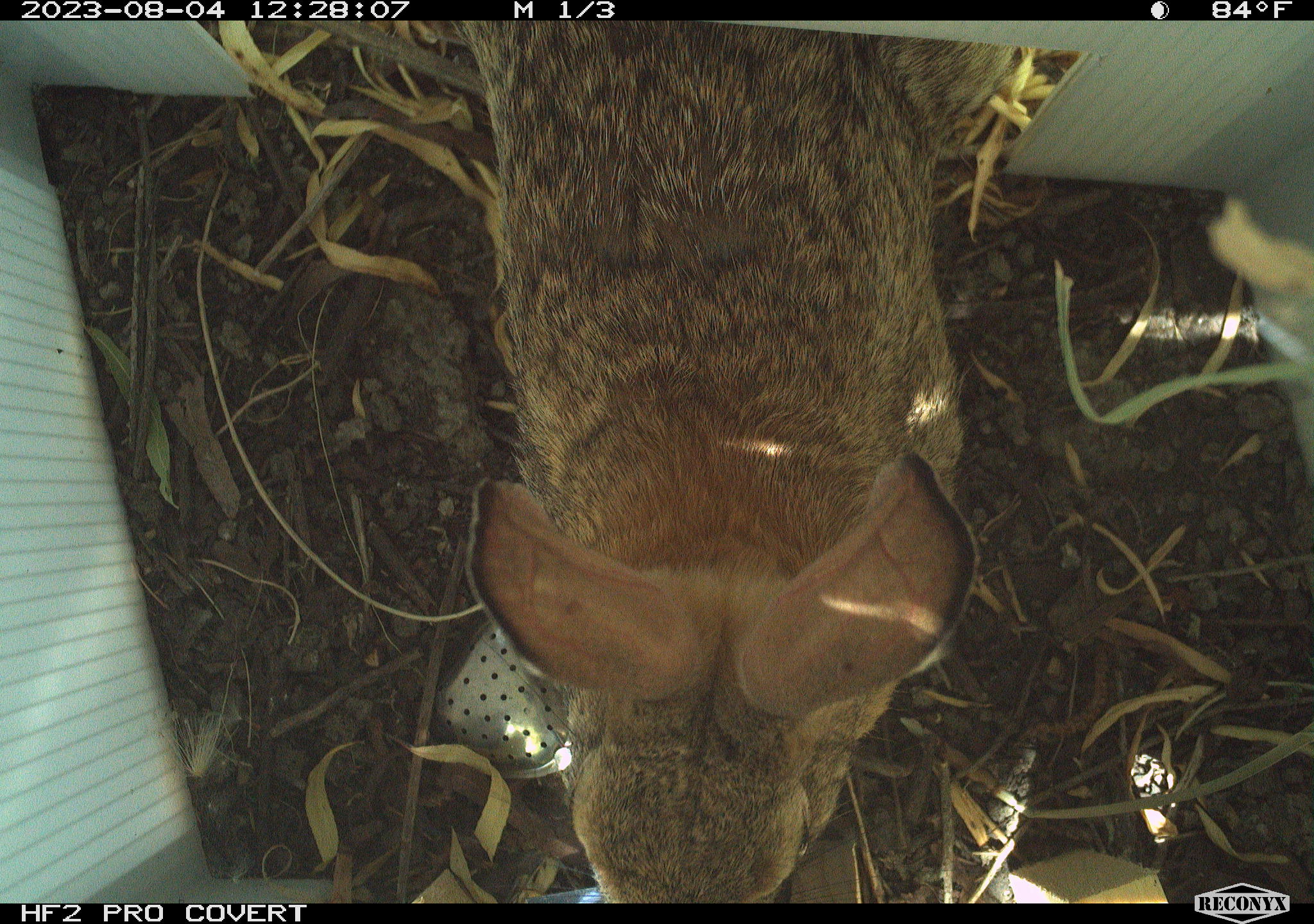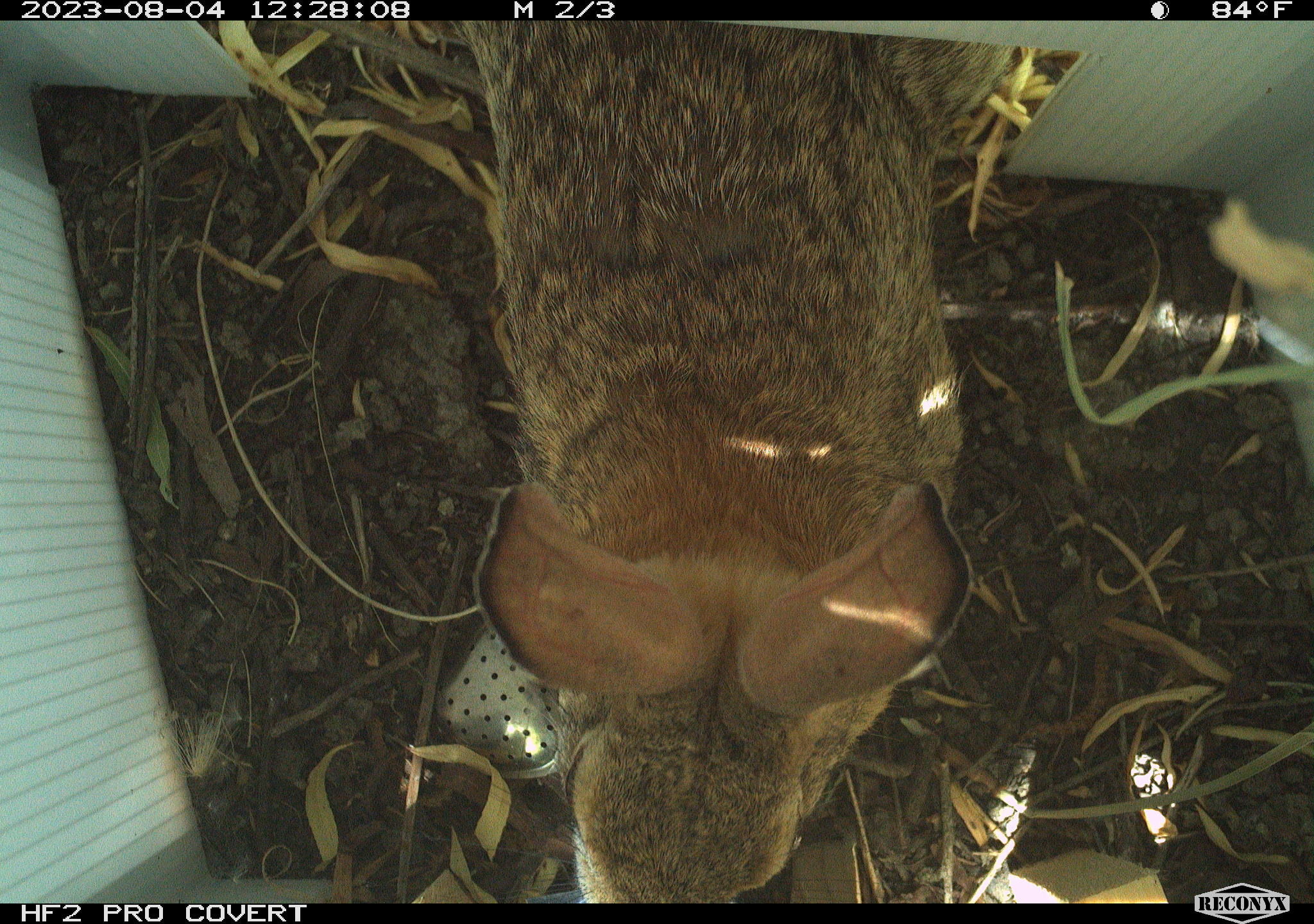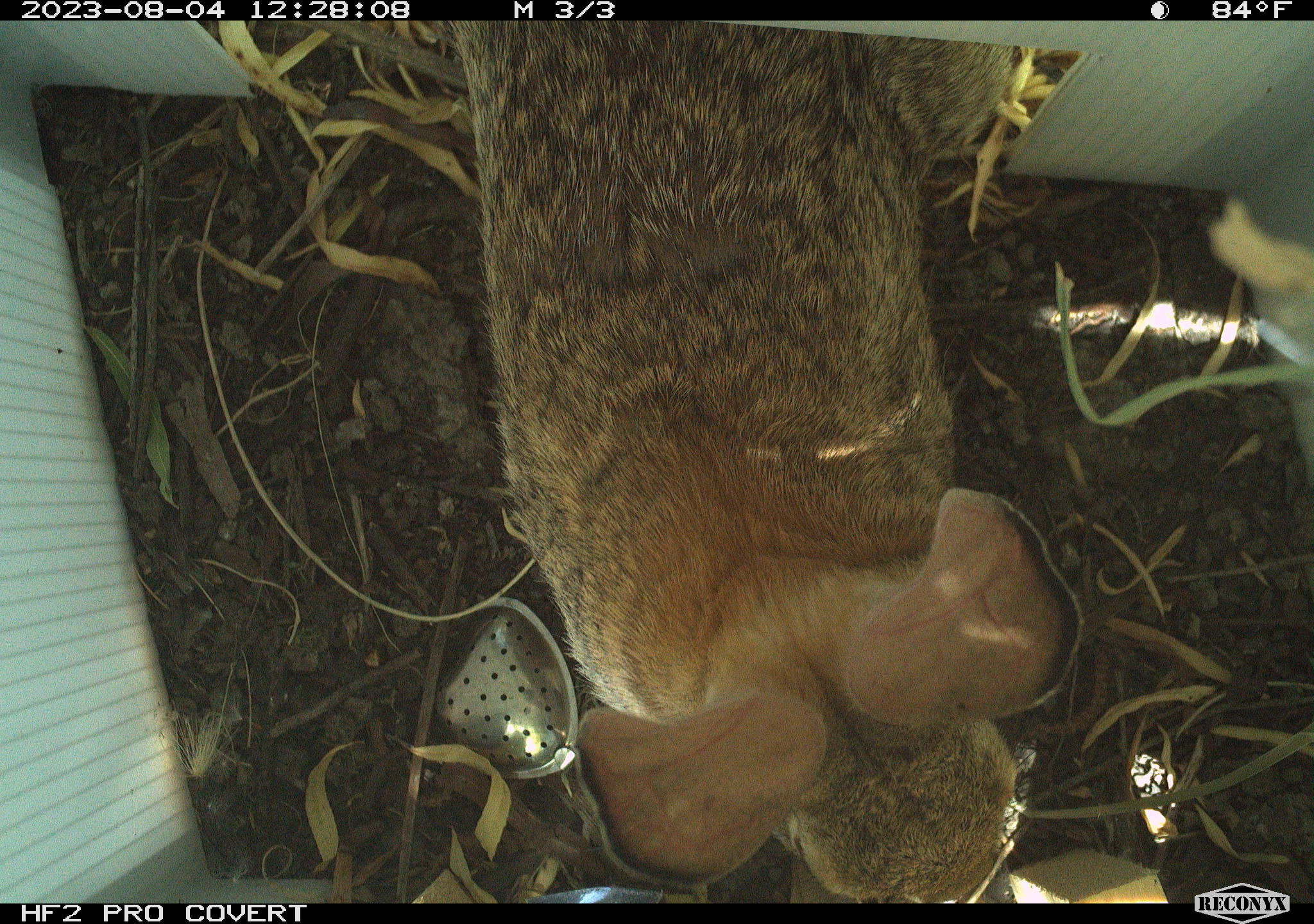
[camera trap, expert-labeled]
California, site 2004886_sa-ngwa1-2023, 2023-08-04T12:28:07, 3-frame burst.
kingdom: Animalia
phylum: Chordata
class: Mammalia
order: Lagomorpha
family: Leporidae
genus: Sylvilagus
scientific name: Sylvilagus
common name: cottontail rabbits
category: sylvilagus species